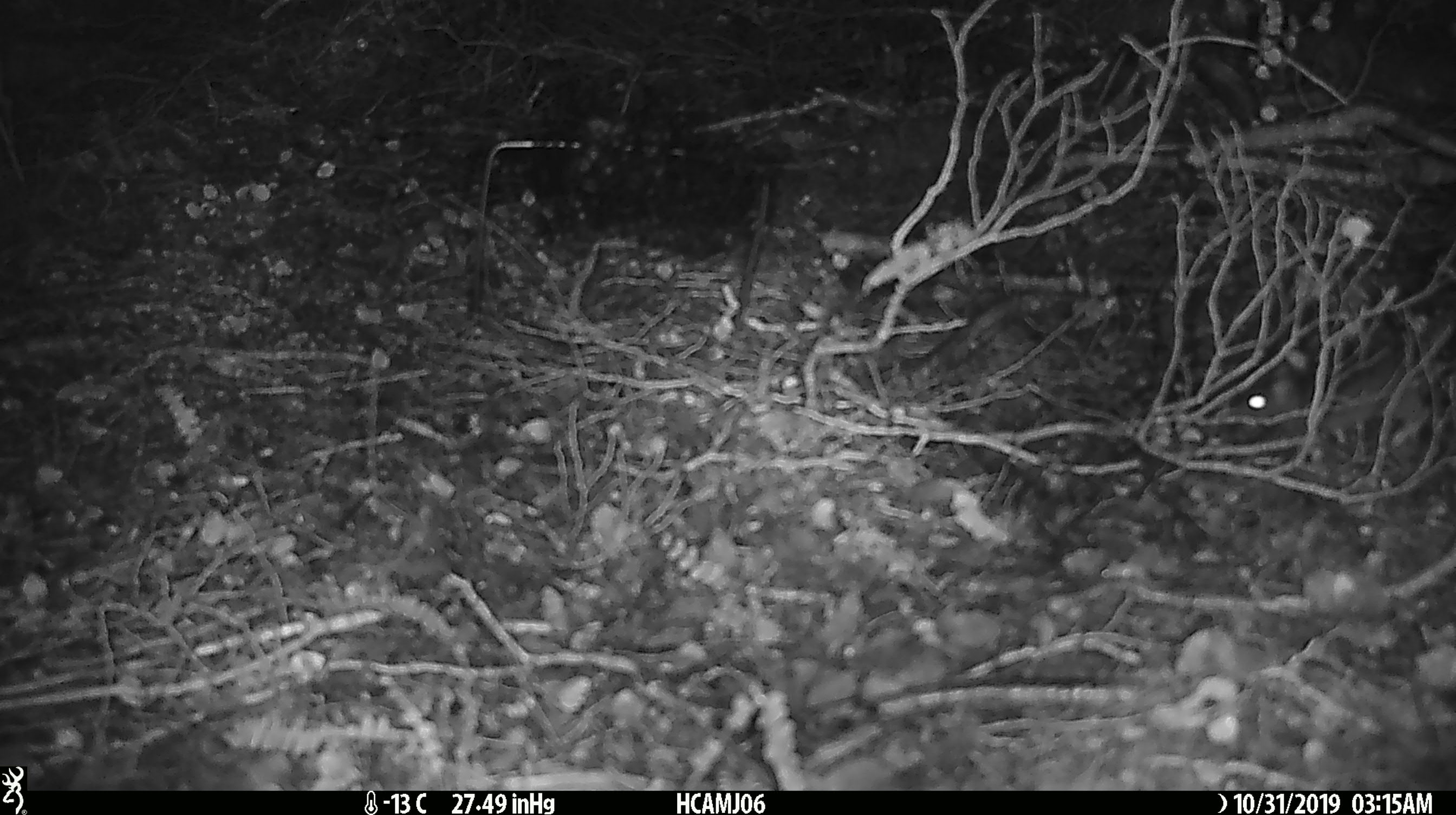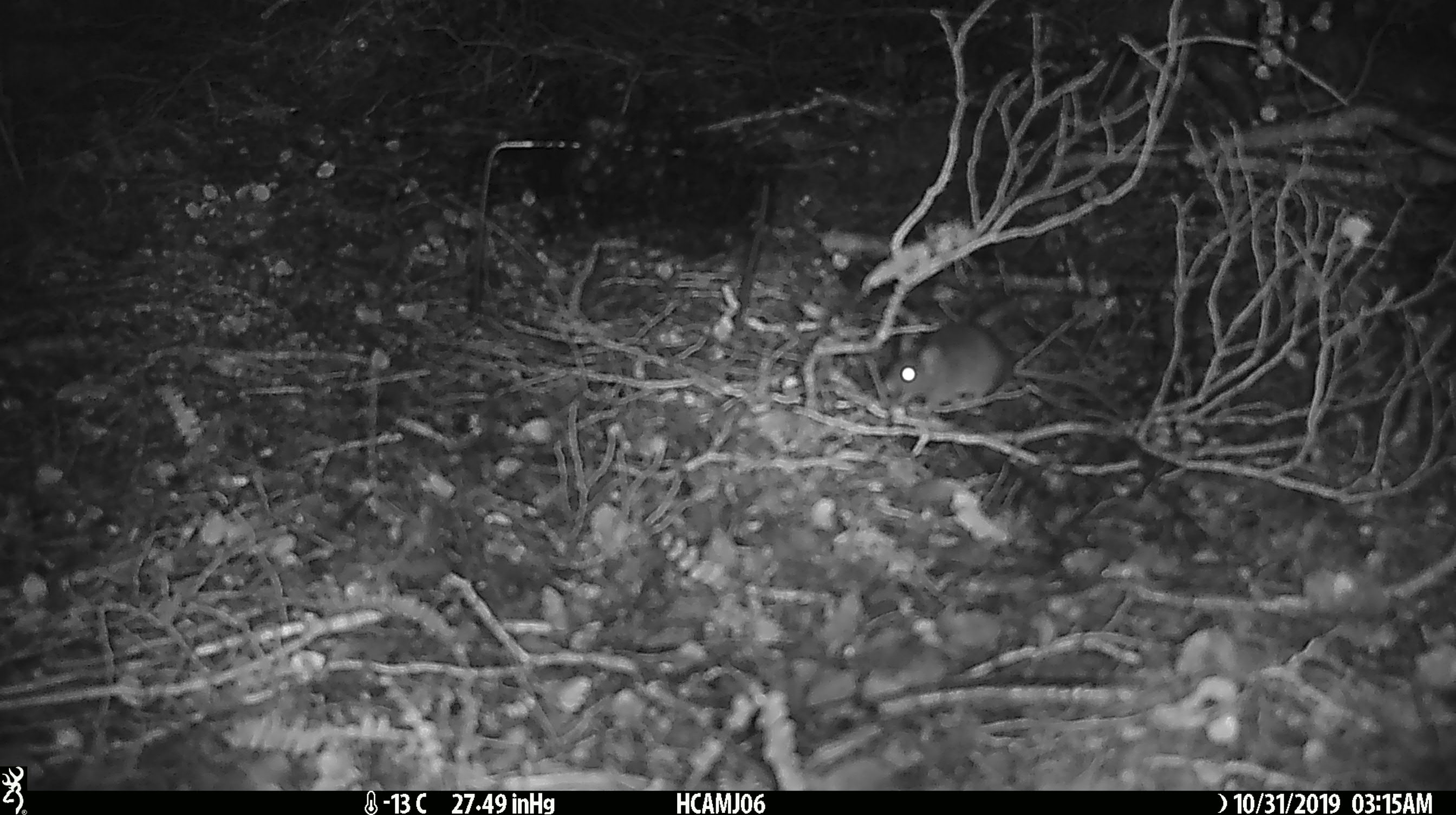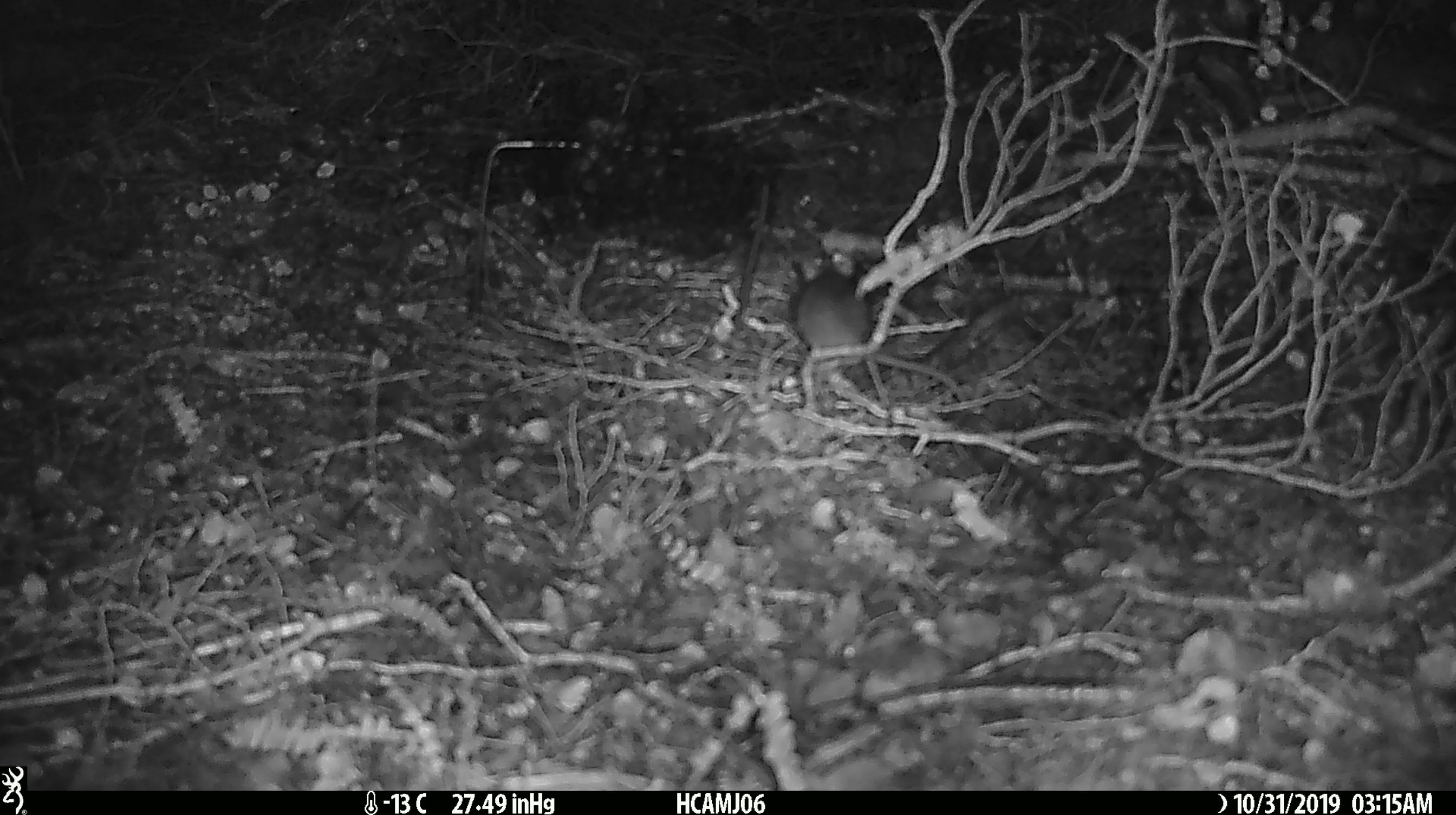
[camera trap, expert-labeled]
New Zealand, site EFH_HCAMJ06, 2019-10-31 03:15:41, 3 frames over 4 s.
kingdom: Animalia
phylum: Chordata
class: Mammalia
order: Rodentia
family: Muridae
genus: Mus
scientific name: Mus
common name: mouse